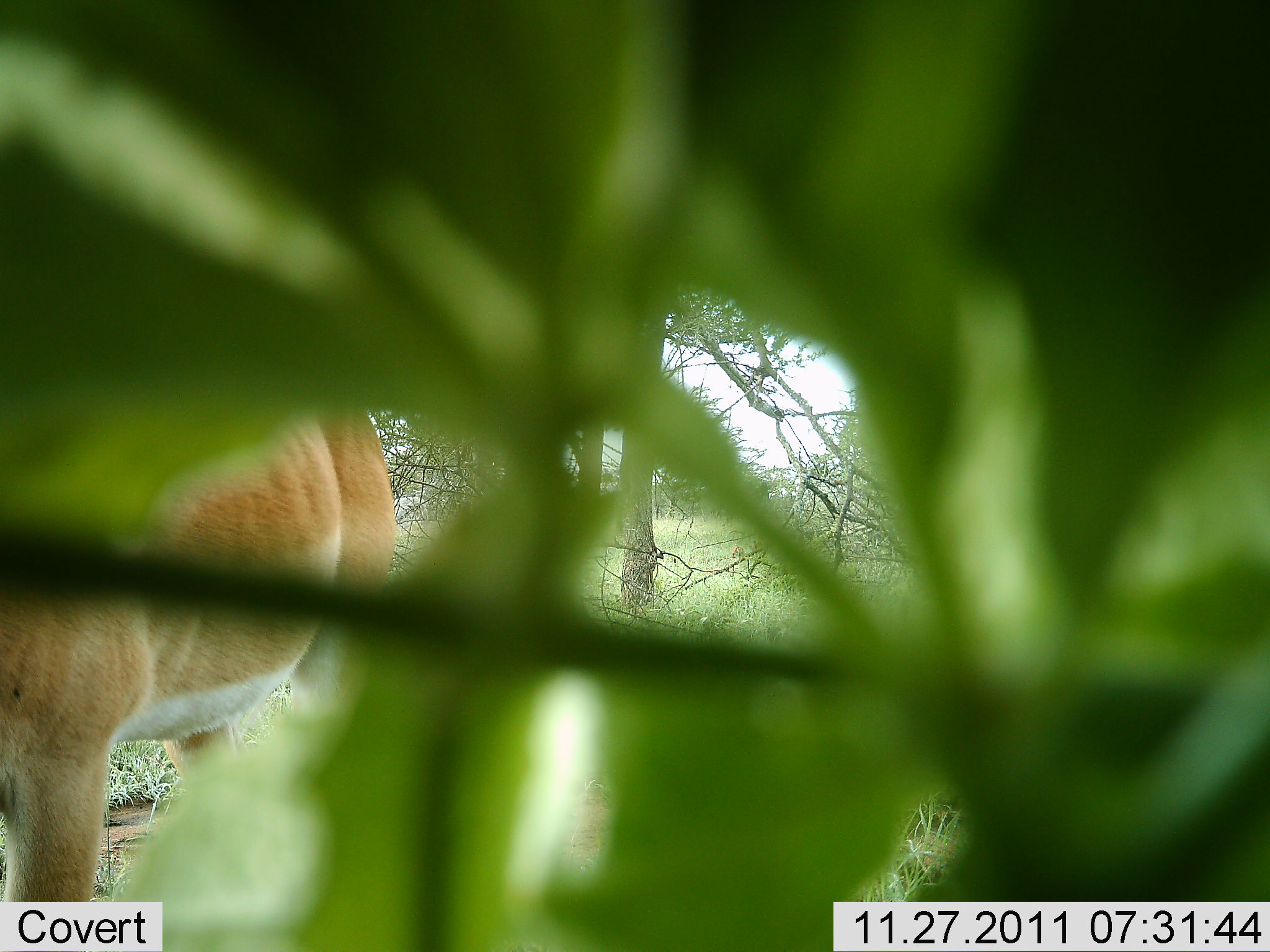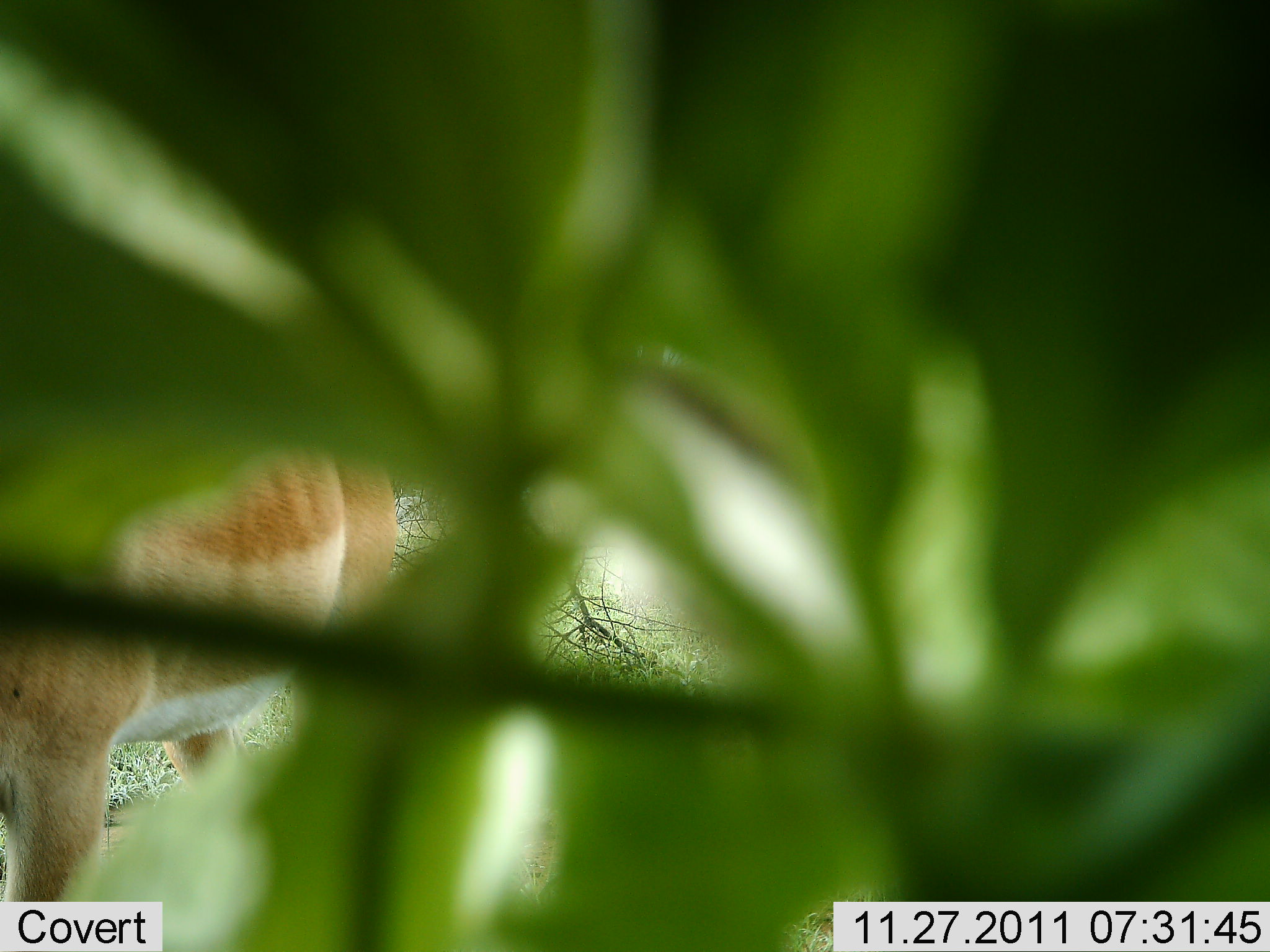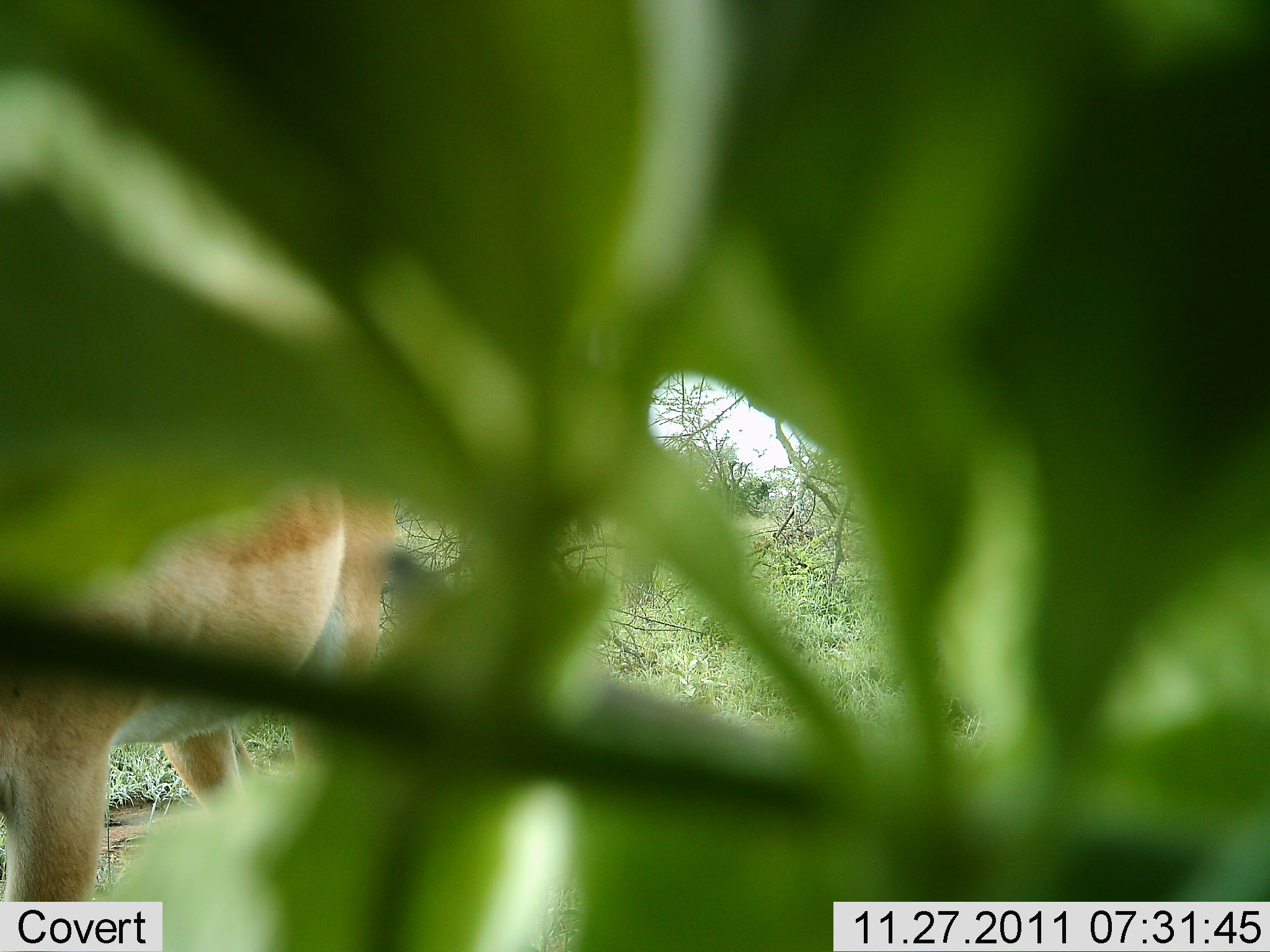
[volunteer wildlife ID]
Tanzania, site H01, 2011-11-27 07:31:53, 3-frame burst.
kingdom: Animalia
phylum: Chordata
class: Mammalia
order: Artiodactyla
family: Bovidae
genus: Aepyceros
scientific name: Aepyceros melampus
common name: impala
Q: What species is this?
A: Impala (Aepyceros melampus).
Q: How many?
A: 1.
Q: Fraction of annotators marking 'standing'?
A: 100%.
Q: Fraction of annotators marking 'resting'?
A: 0%.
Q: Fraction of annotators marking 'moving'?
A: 0%.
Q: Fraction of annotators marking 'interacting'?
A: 0%.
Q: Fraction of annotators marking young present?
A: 0%.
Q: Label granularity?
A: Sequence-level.